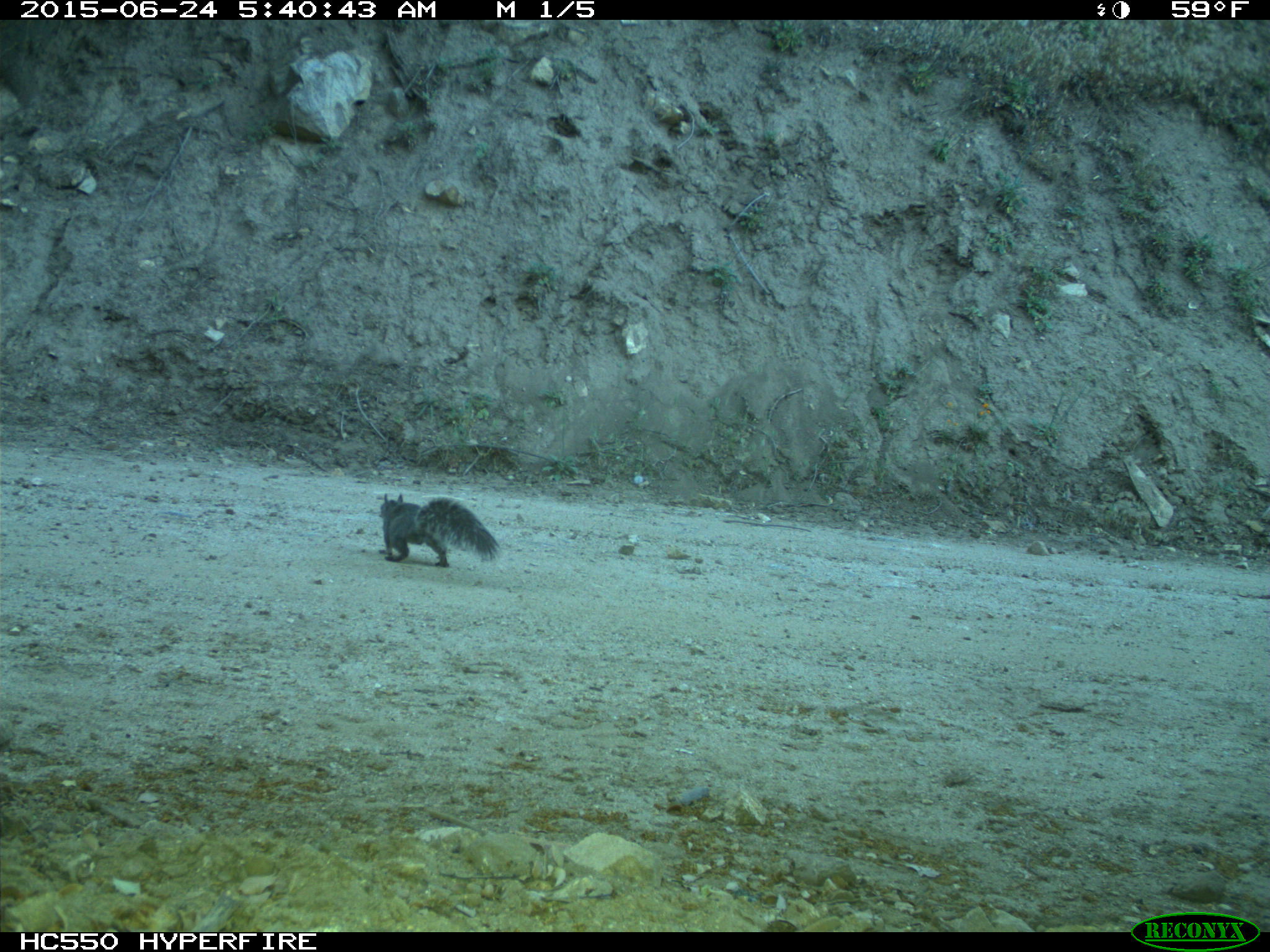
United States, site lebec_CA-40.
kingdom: Animalia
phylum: Chordata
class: Mammalia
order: Rodentia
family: Sciuridae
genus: Sciurus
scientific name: Sciurus carolinensis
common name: eastern gray squirrel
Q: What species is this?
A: Sciurus carolinensis (eastern gray squirrel).